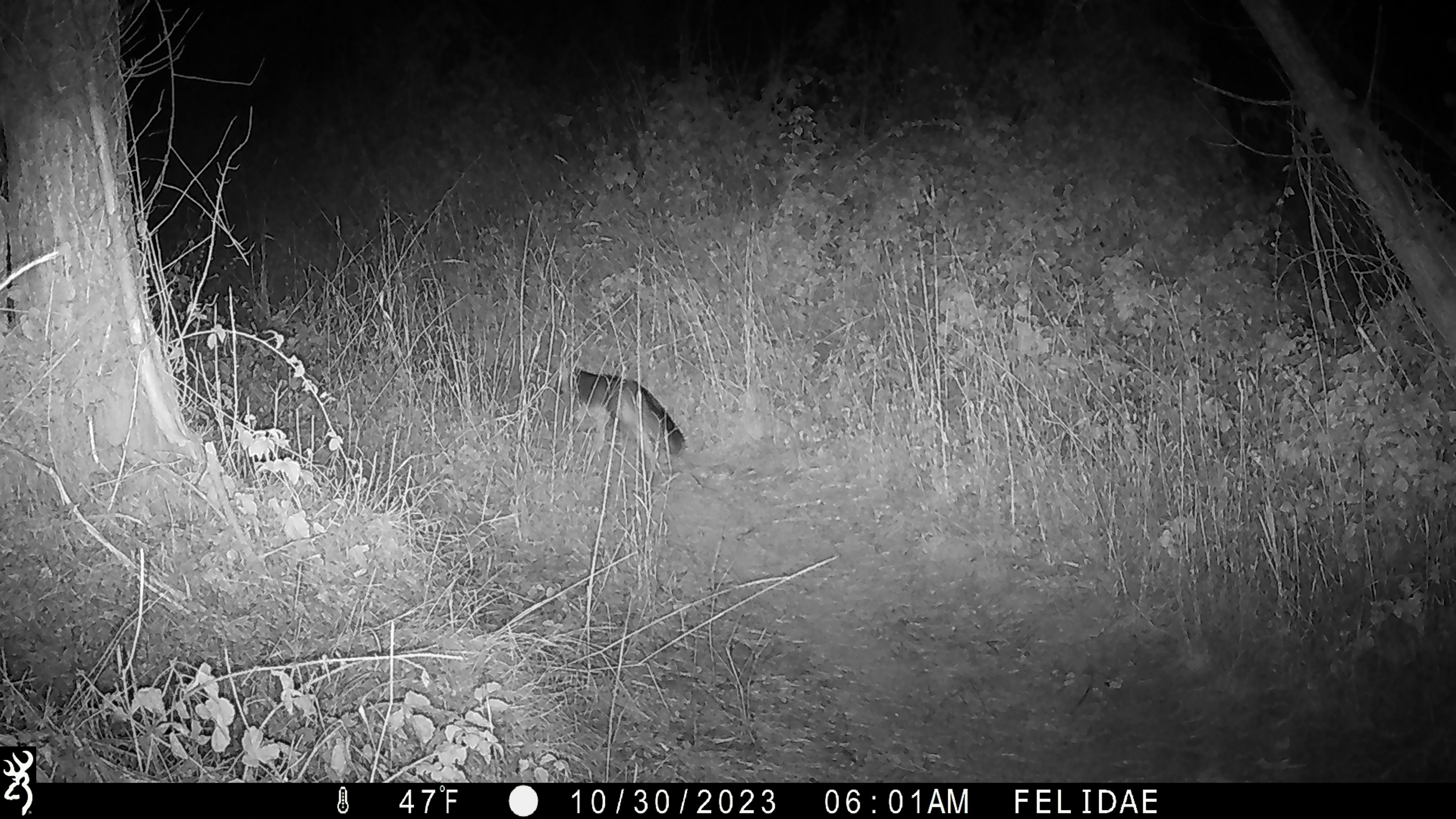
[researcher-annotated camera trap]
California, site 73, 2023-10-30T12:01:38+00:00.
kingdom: Animalia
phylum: Chordata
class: Mammalia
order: Carnivora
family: Canidae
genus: Urocyon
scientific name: Urocyon cinereoargenteus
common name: gray fox